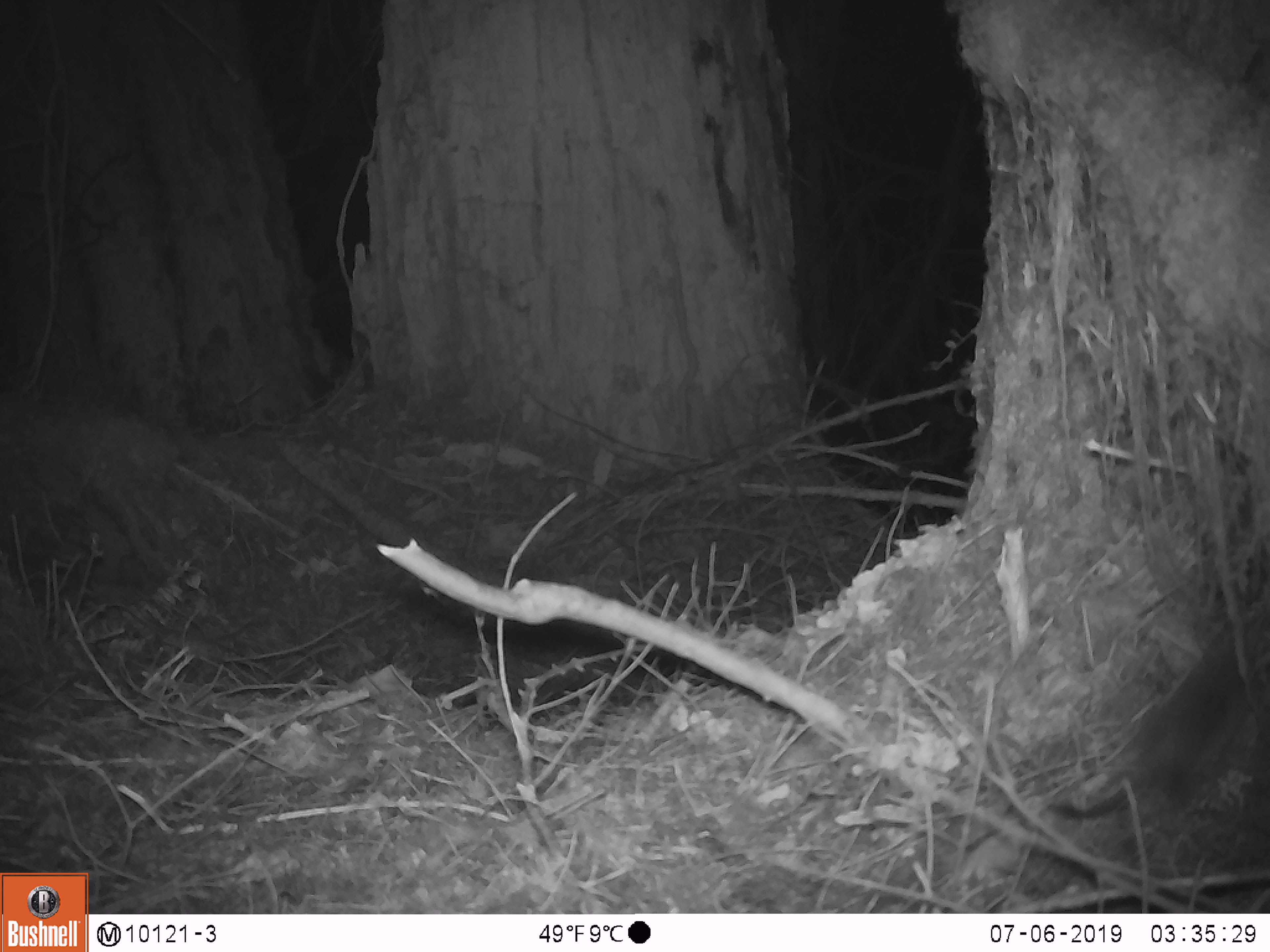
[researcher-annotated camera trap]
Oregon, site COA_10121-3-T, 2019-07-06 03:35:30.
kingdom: Animalia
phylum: Chordata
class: Mammalia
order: Carnivora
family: Mustelidae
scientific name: Mustelidae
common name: weasel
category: weasel family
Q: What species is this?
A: Weasel family (weasel) (Mustelidae).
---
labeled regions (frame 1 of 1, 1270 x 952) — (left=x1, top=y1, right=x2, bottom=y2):
weasel family: (left=1044, top=651, right=1249, bottom=825)